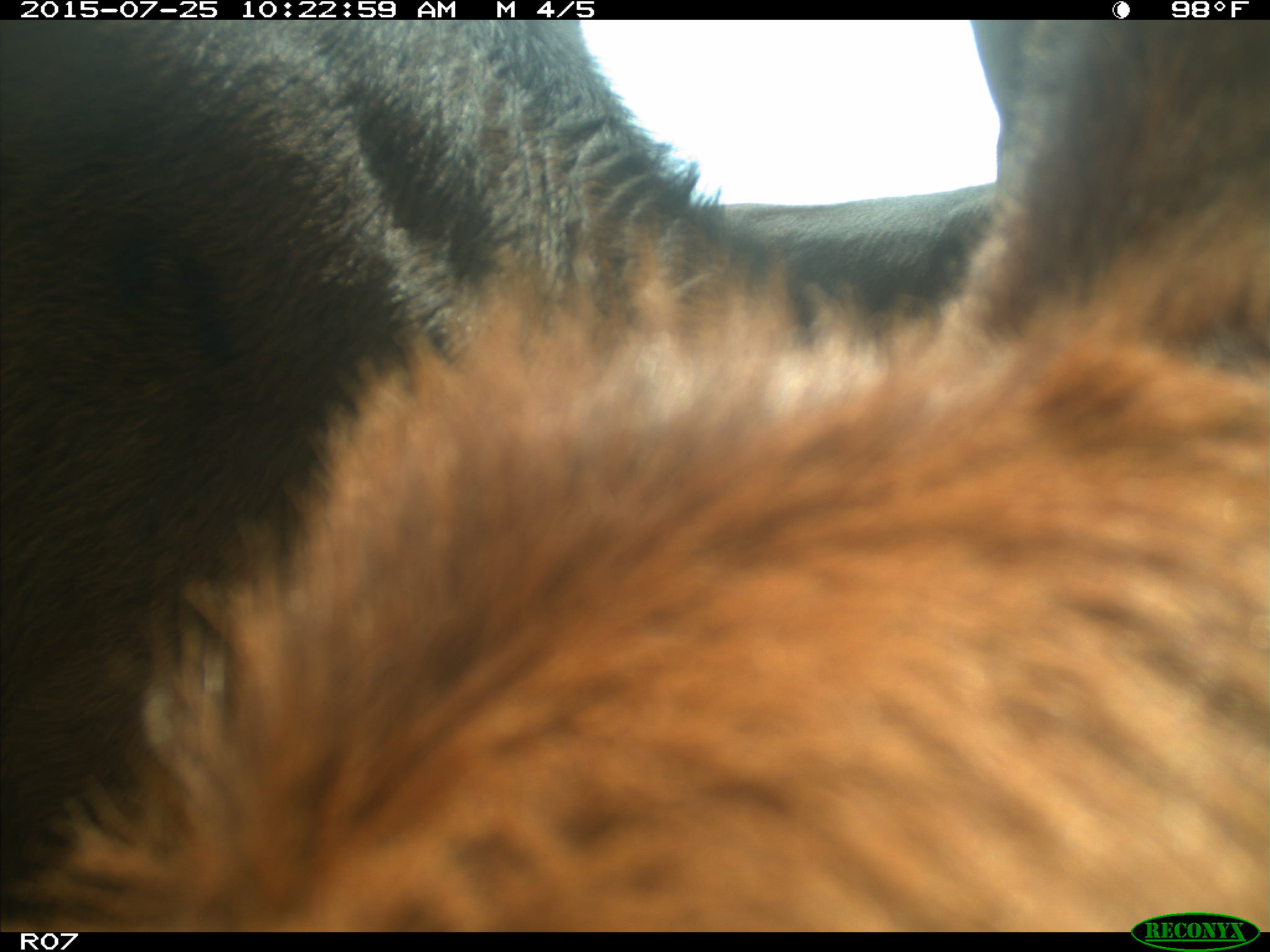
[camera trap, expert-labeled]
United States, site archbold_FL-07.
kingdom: Animalia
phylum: Chordata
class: Mammalia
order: Artiodactyla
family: Bovidae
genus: Bos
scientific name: Bos taurus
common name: domestic cow